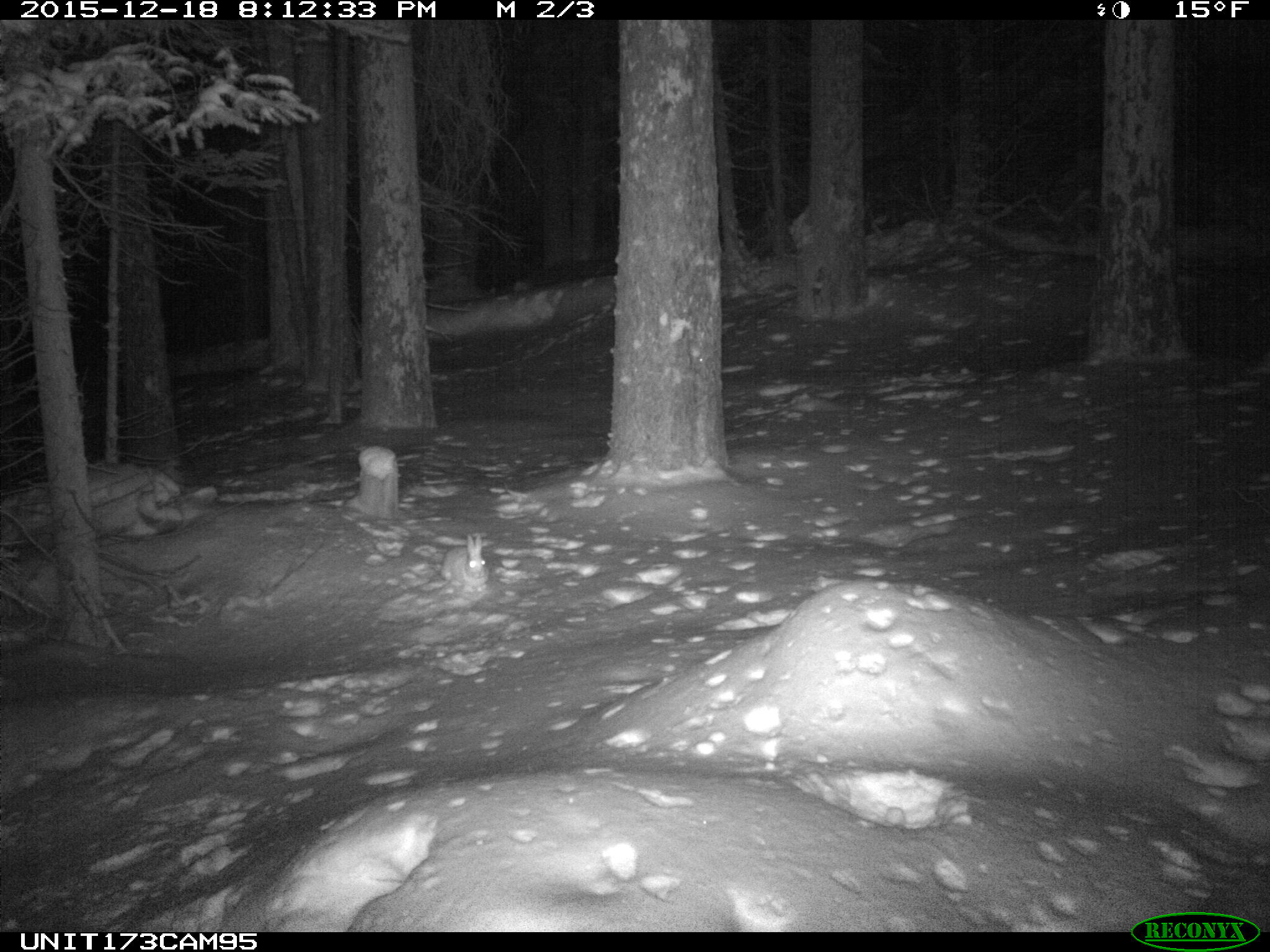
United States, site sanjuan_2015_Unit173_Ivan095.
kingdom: Animalia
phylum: Chordata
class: Mammalia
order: Lagomorpha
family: Leporidae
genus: Lepus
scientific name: Lepus americanus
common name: snowshoe hare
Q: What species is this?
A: Lepus americanus (snowshoe hare).